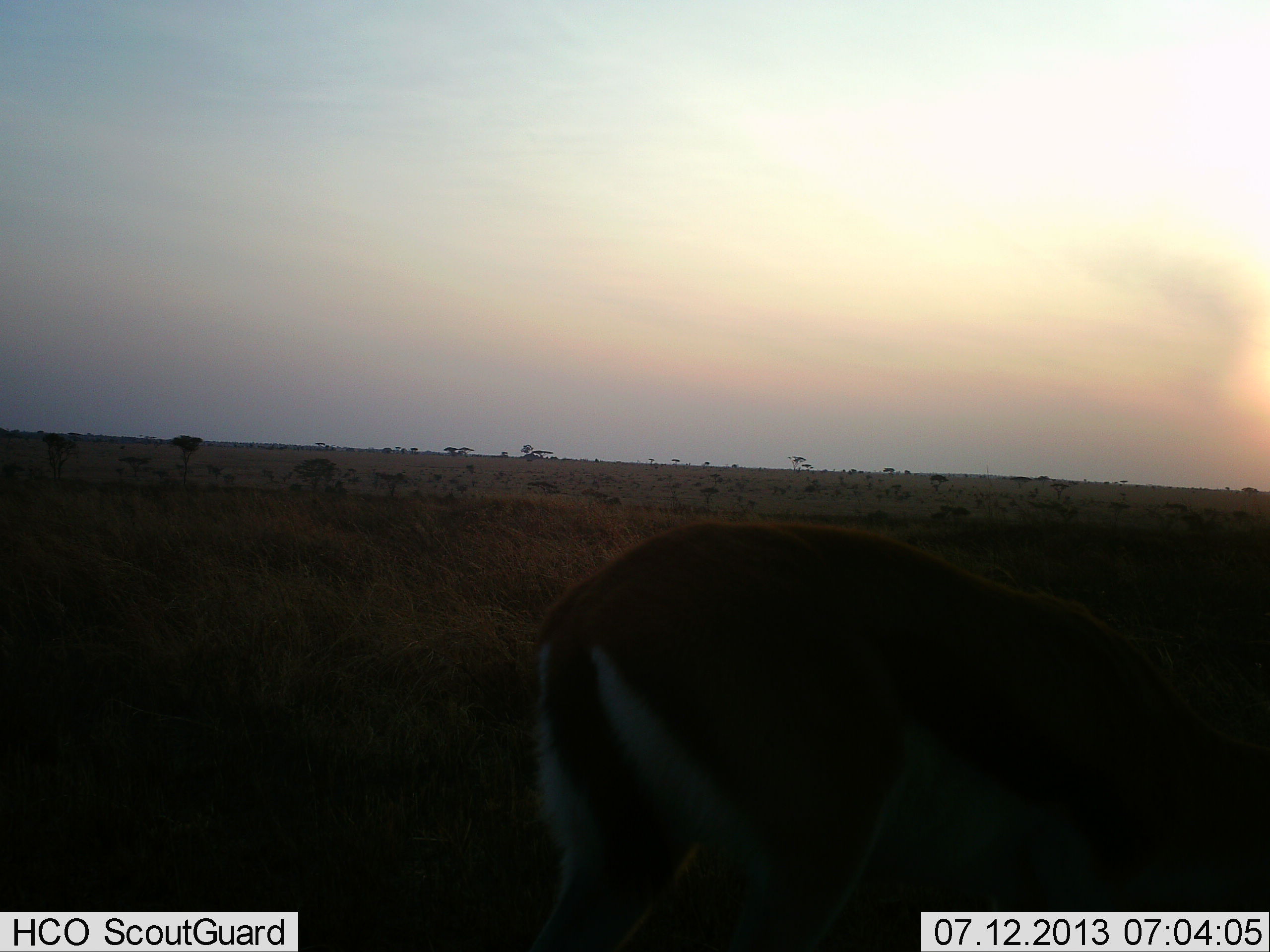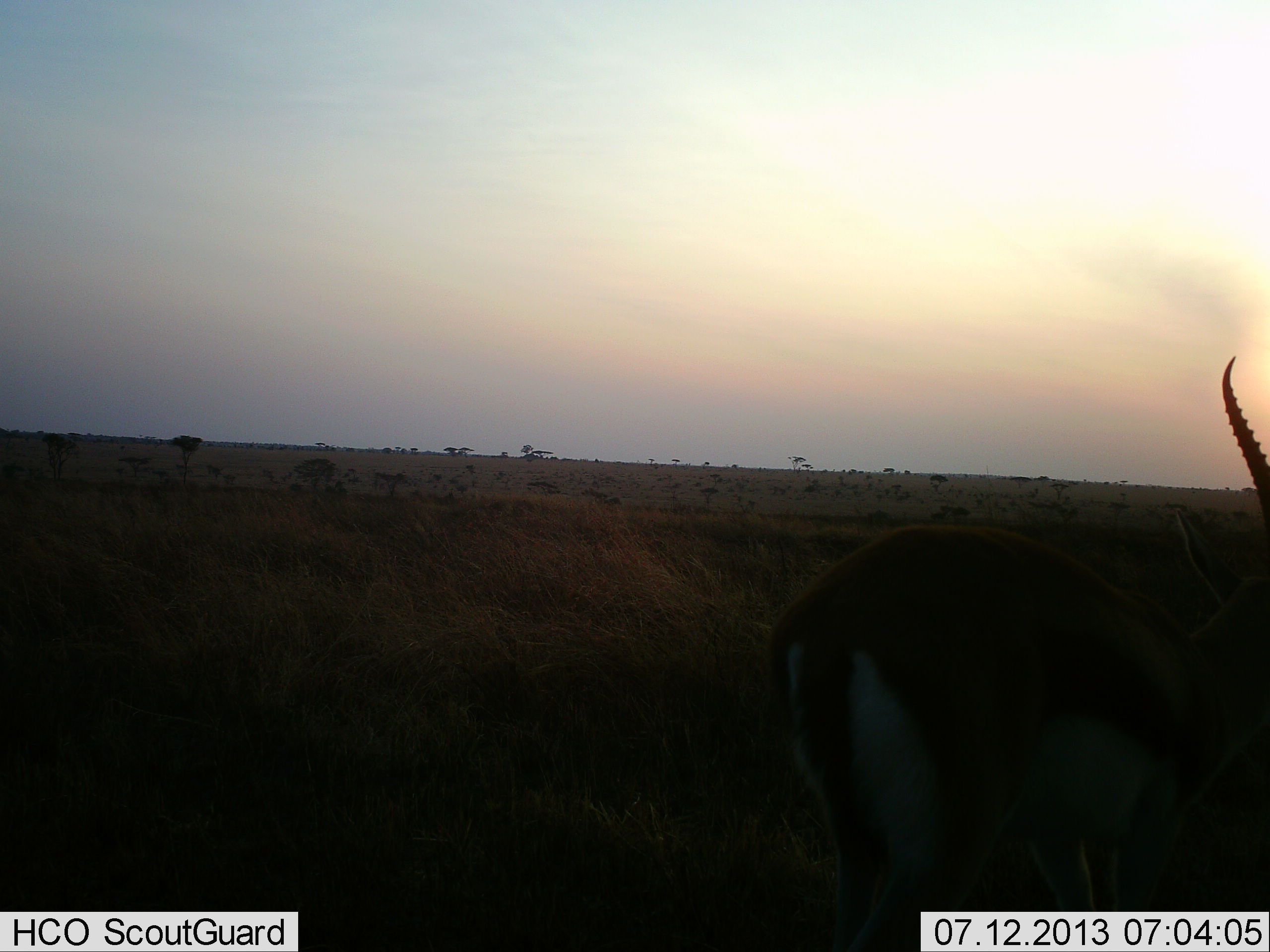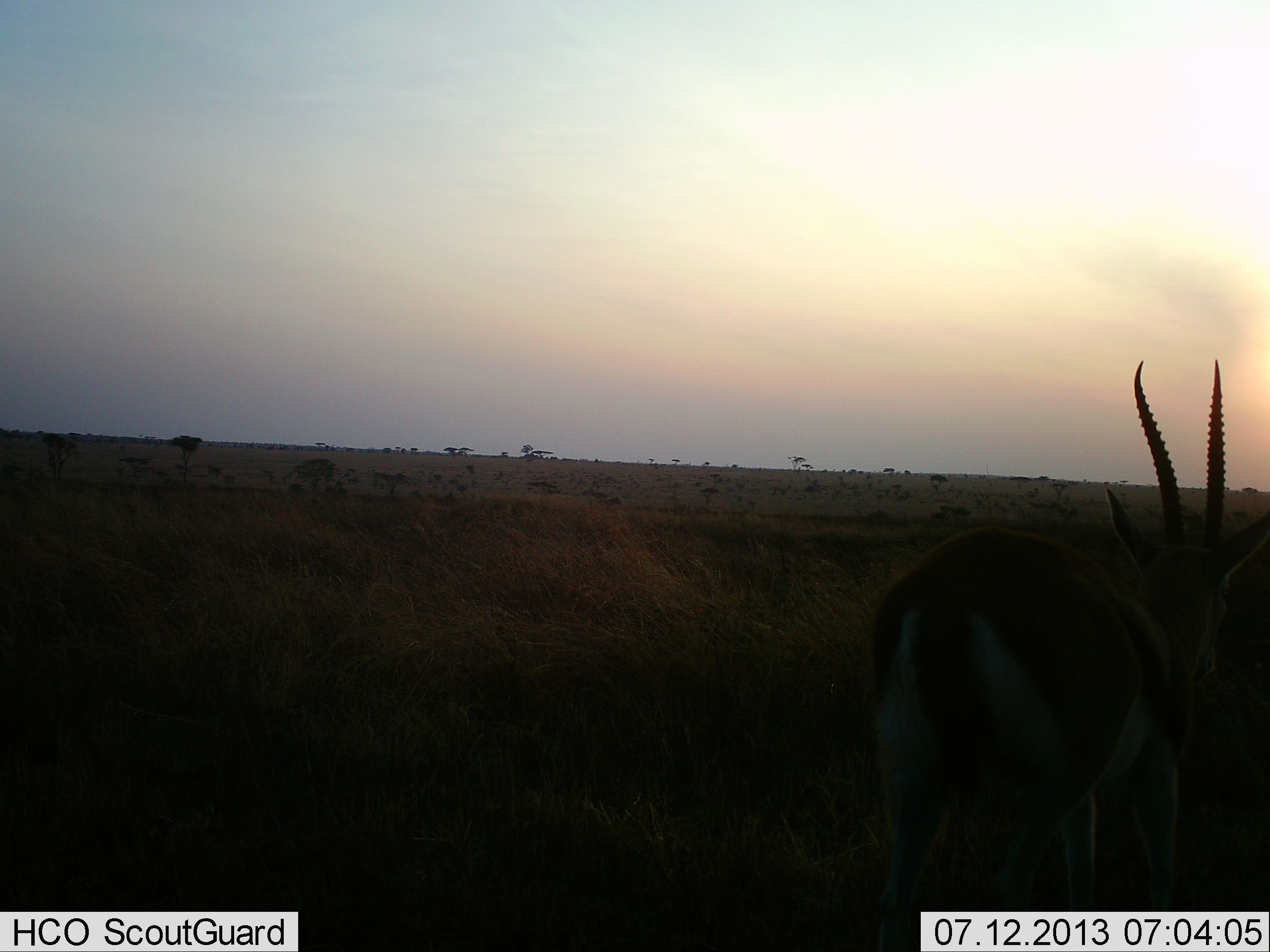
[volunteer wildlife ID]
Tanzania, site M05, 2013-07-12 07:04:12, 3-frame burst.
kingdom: Animalia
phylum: Chordata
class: Mammalia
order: Artiodactyla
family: Bovidae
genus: Eudorcas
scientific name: Eudorcas thomsonii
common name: thomson's gazelle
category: gazellethomsons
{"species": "gazellethomsons (thomson's gazelle) (Eudorcas thomsonii)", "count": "1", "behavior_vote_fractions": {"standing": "29%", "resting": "0%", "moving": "79%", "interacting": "0%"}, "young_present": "0%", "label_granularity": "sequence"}